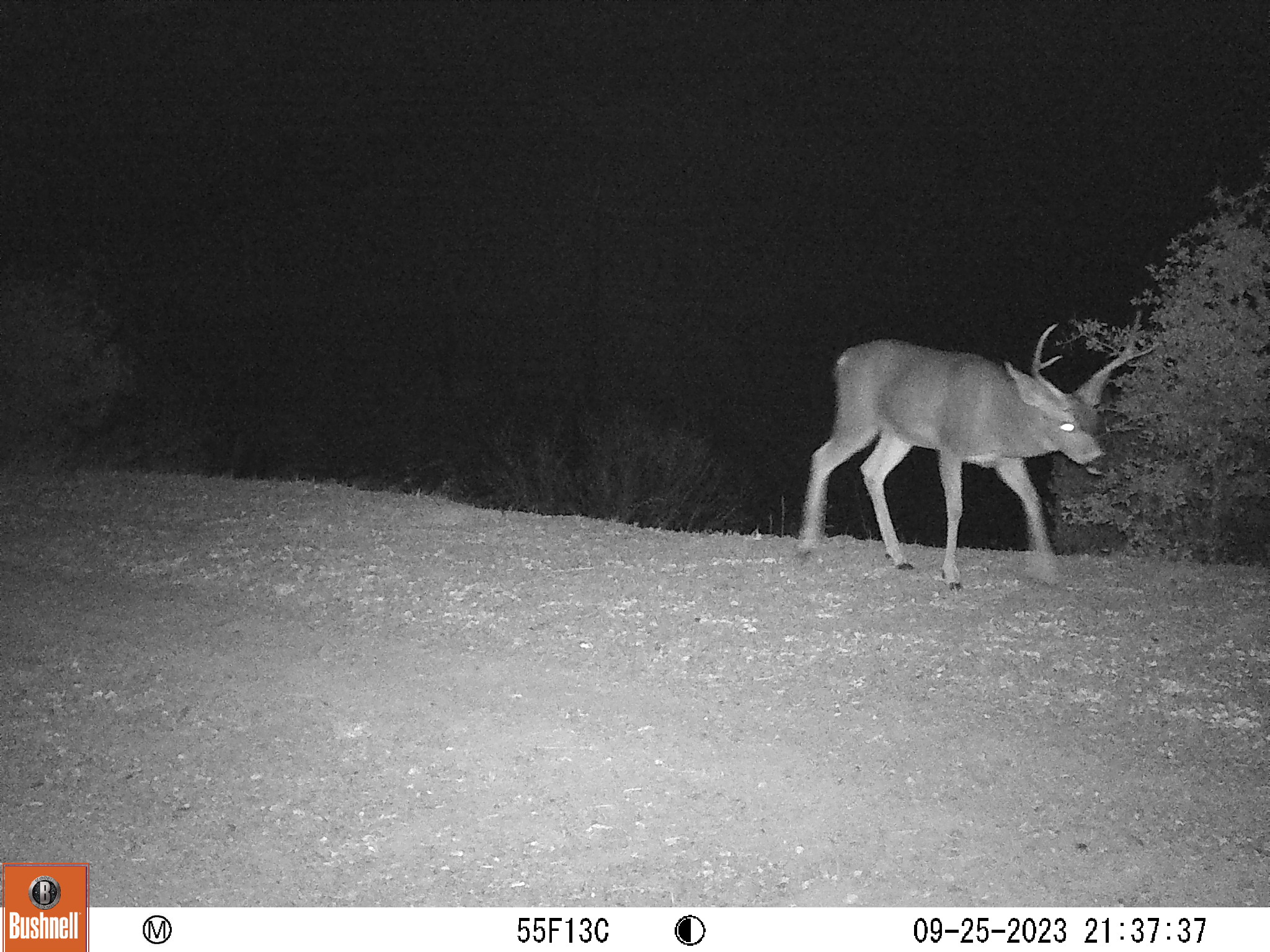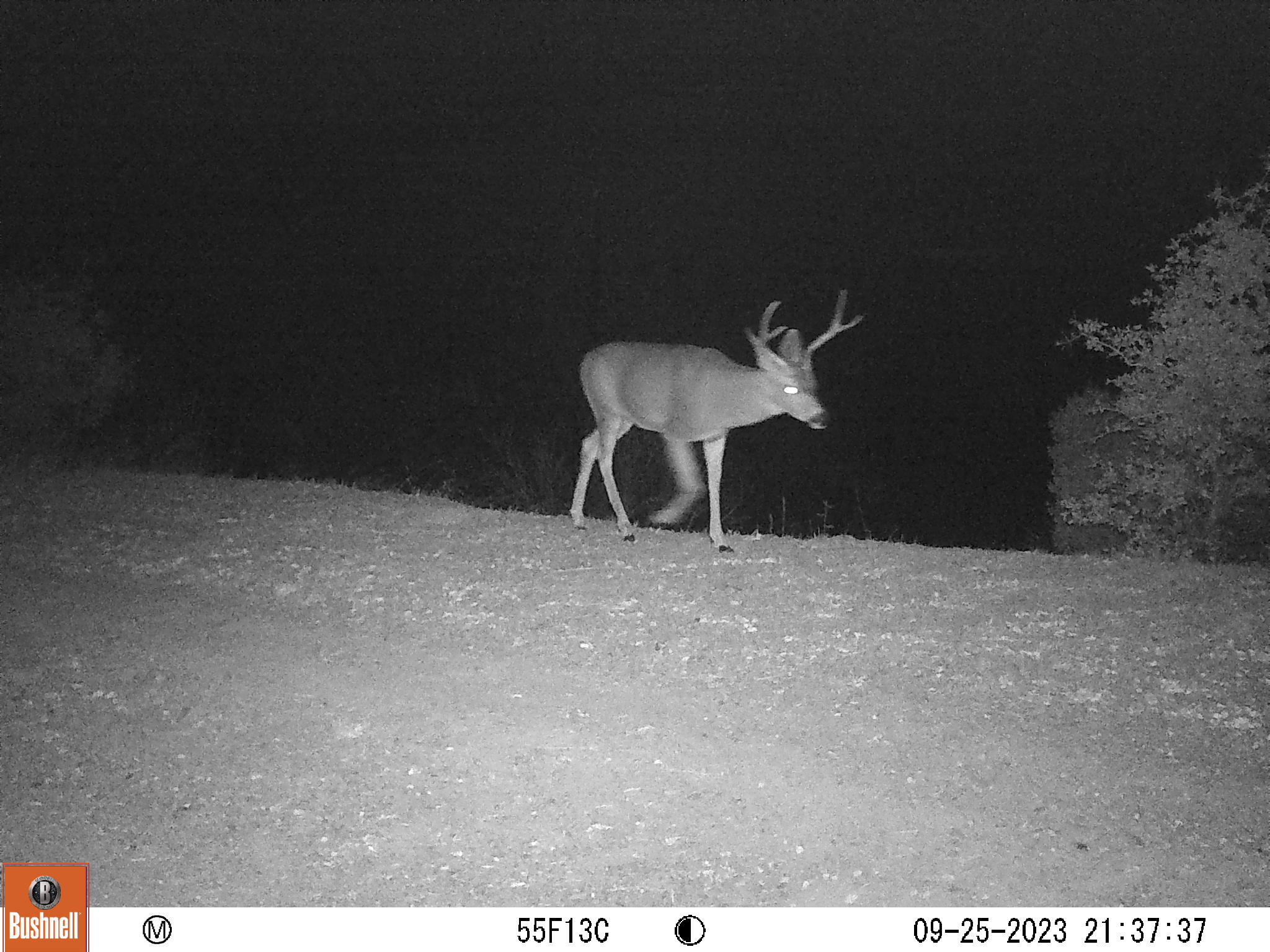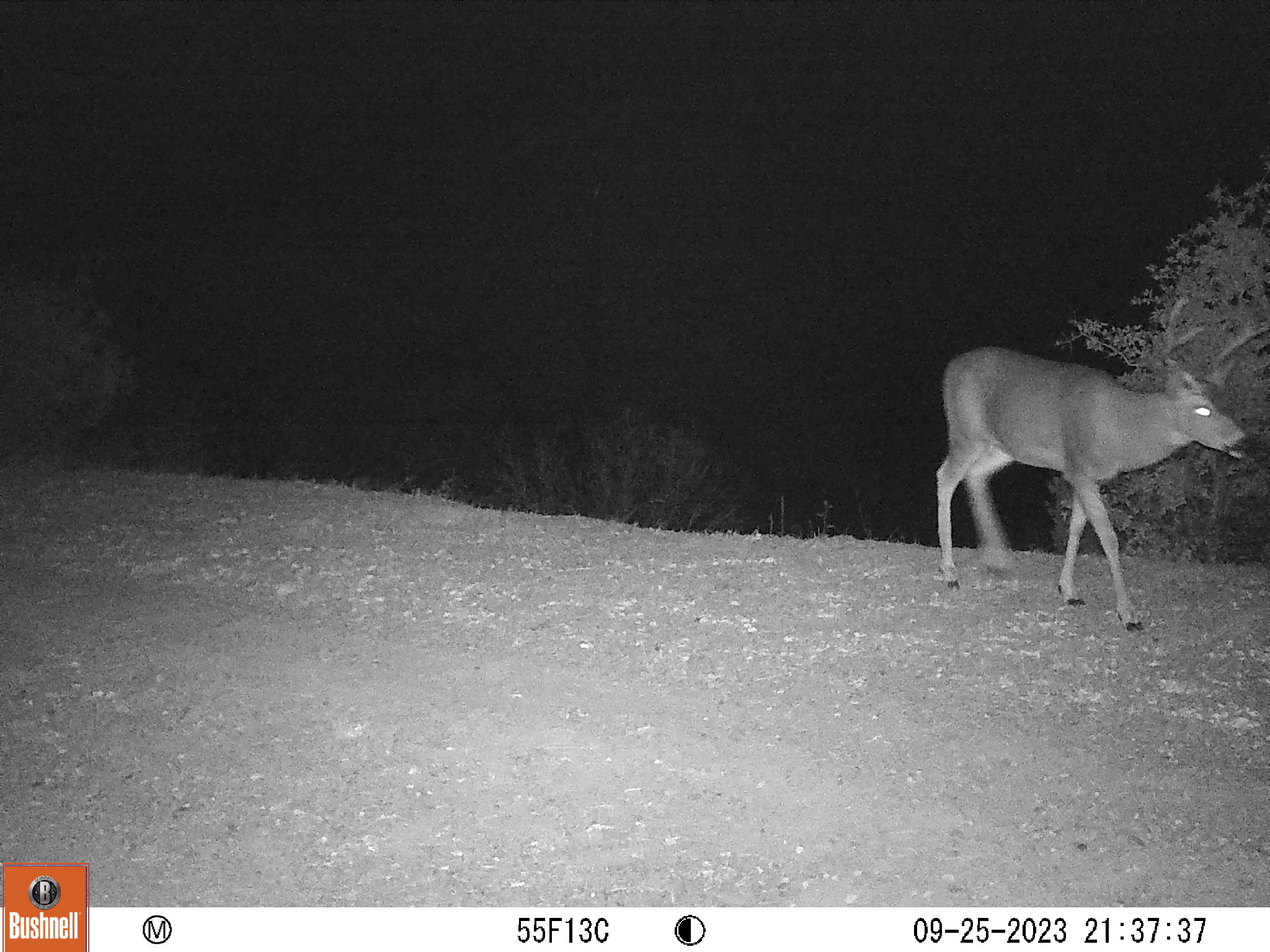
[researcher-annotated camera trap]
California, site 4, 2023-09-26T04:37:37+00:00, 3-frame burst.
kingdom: Animalia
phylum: Chordata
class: Mammalia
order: Artiodactyla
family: Cervidae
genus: Odocoileus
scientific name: Odocoileus hemionus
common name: mule deer